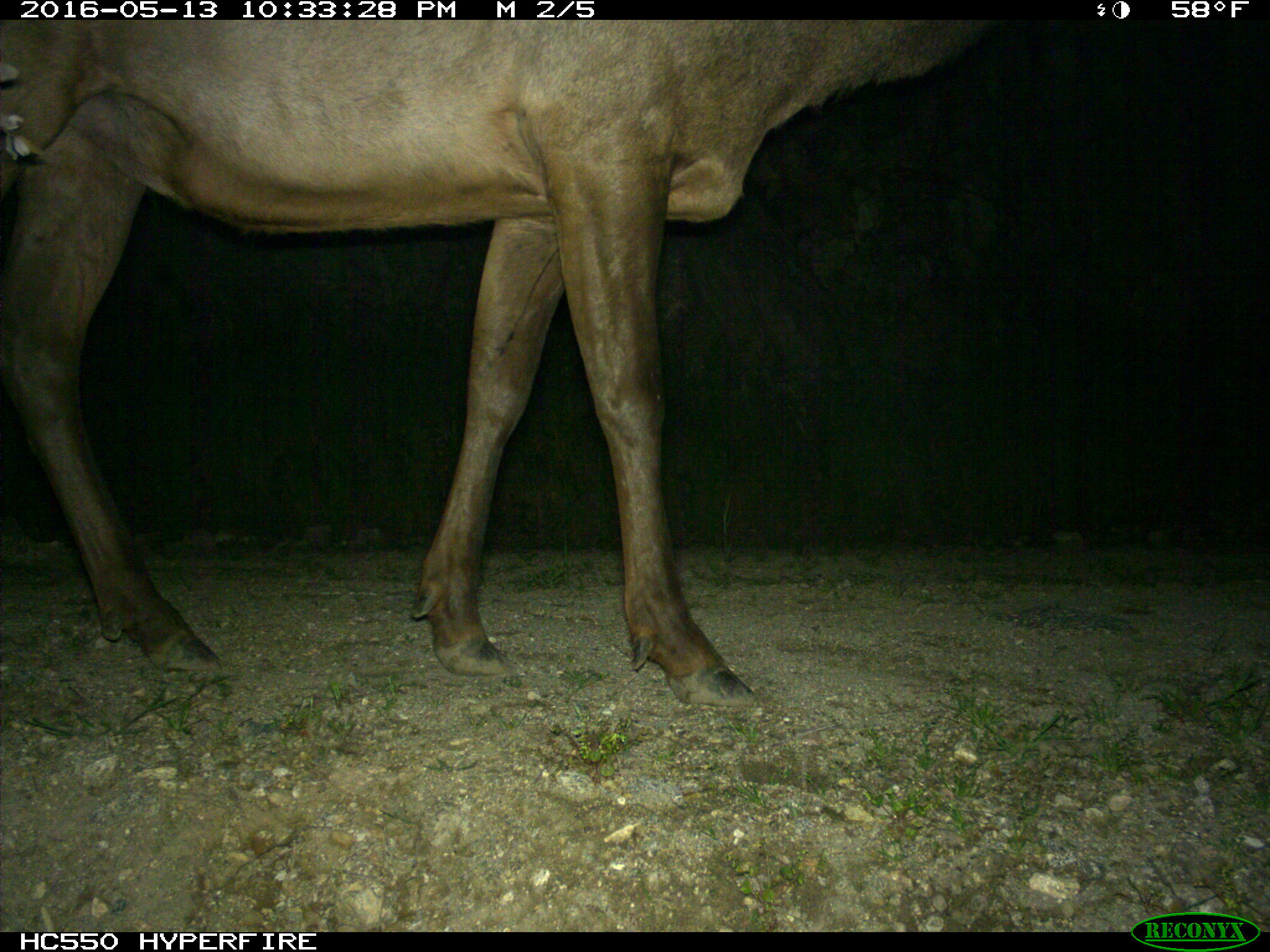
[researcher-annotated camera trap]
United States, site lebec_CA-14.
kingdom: Animalia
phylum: Chordata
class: Mammalia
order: Artiodactyla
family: Cervidae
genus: Cervus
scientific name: Cervus canadensis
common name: elk